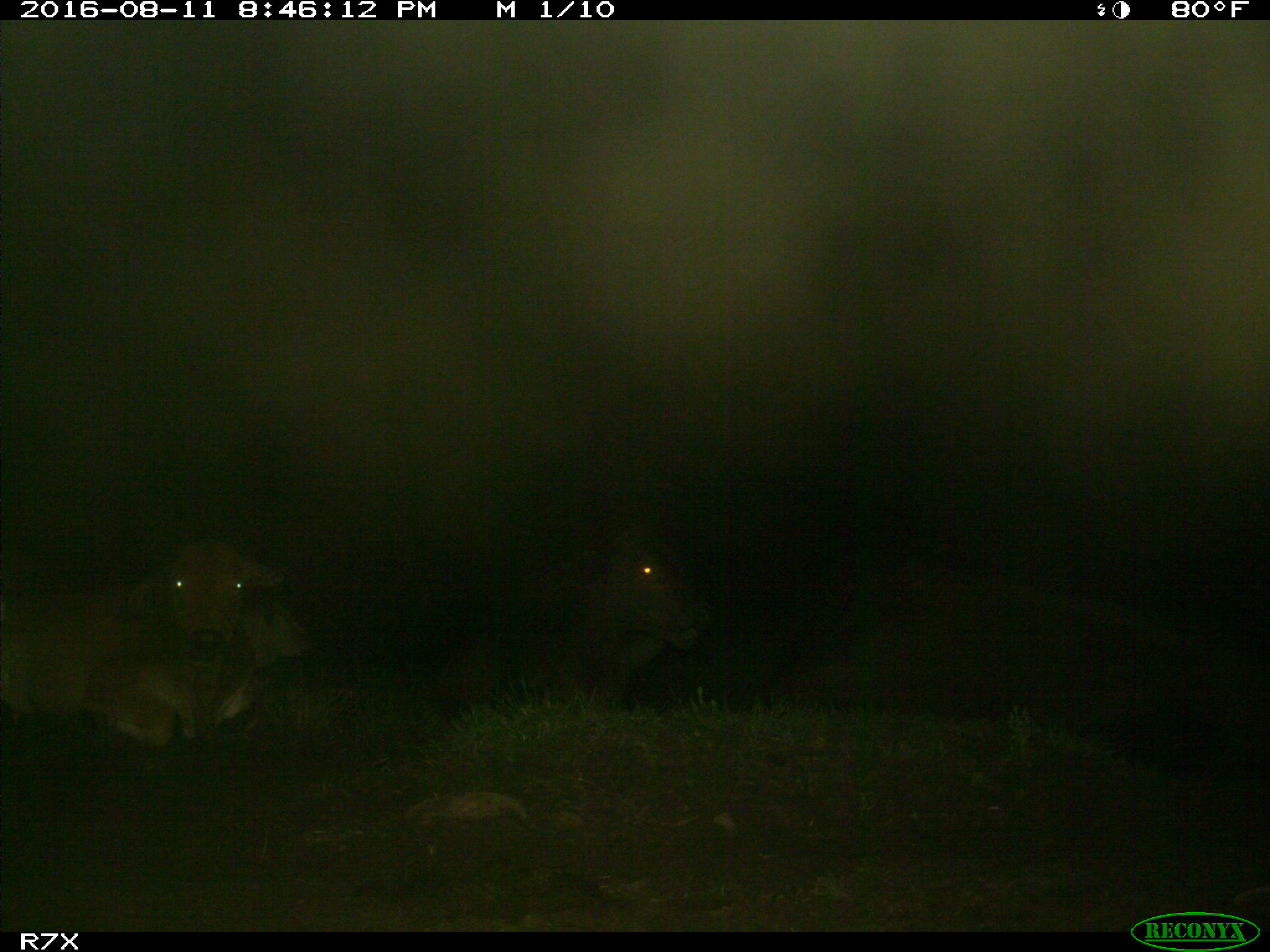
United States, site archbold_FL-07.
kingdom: Animalia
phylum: Chordata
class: Mammalia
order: Artiodactyla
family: Bovidae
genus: Bos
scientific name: Bos taurus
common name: domestic cow